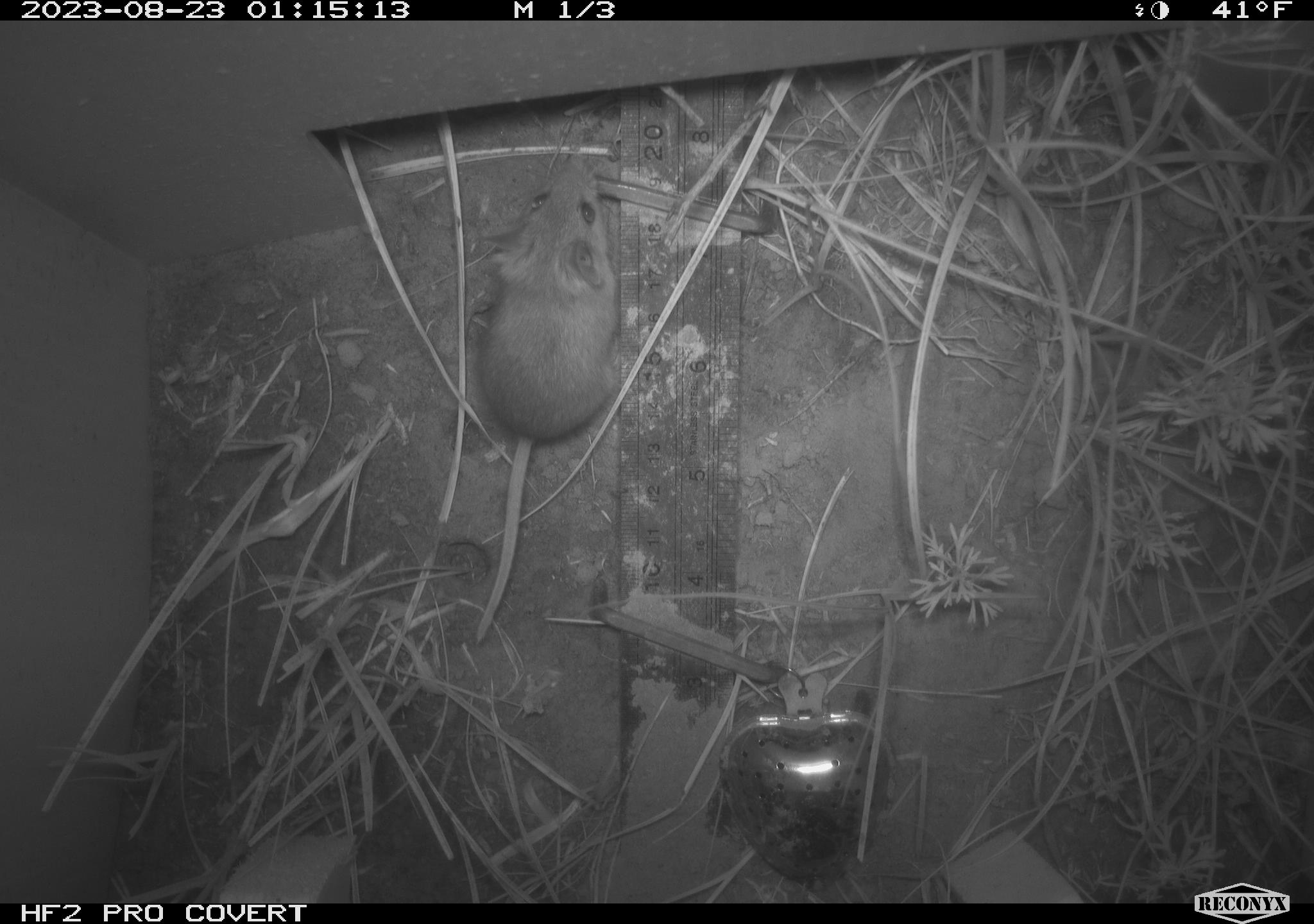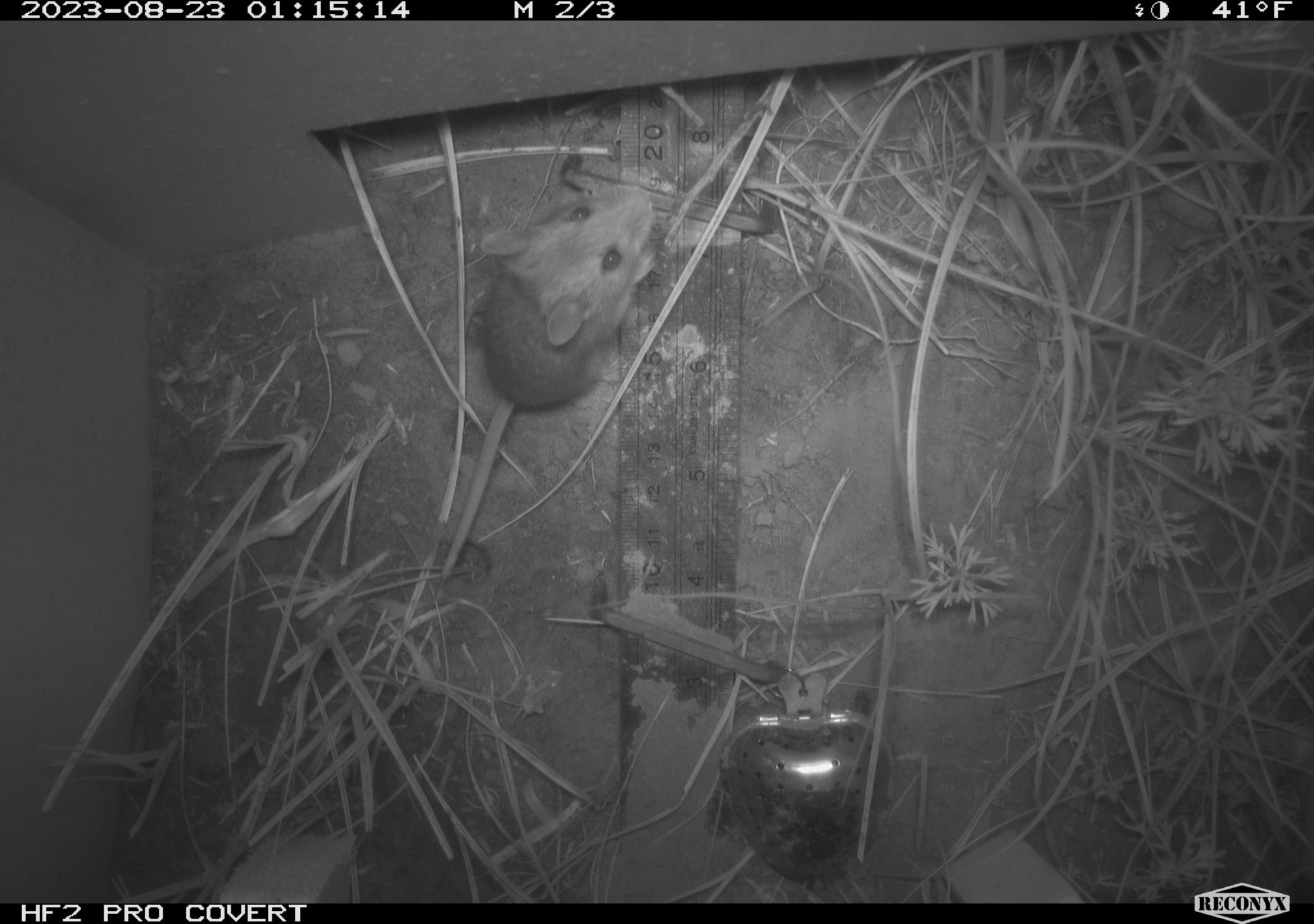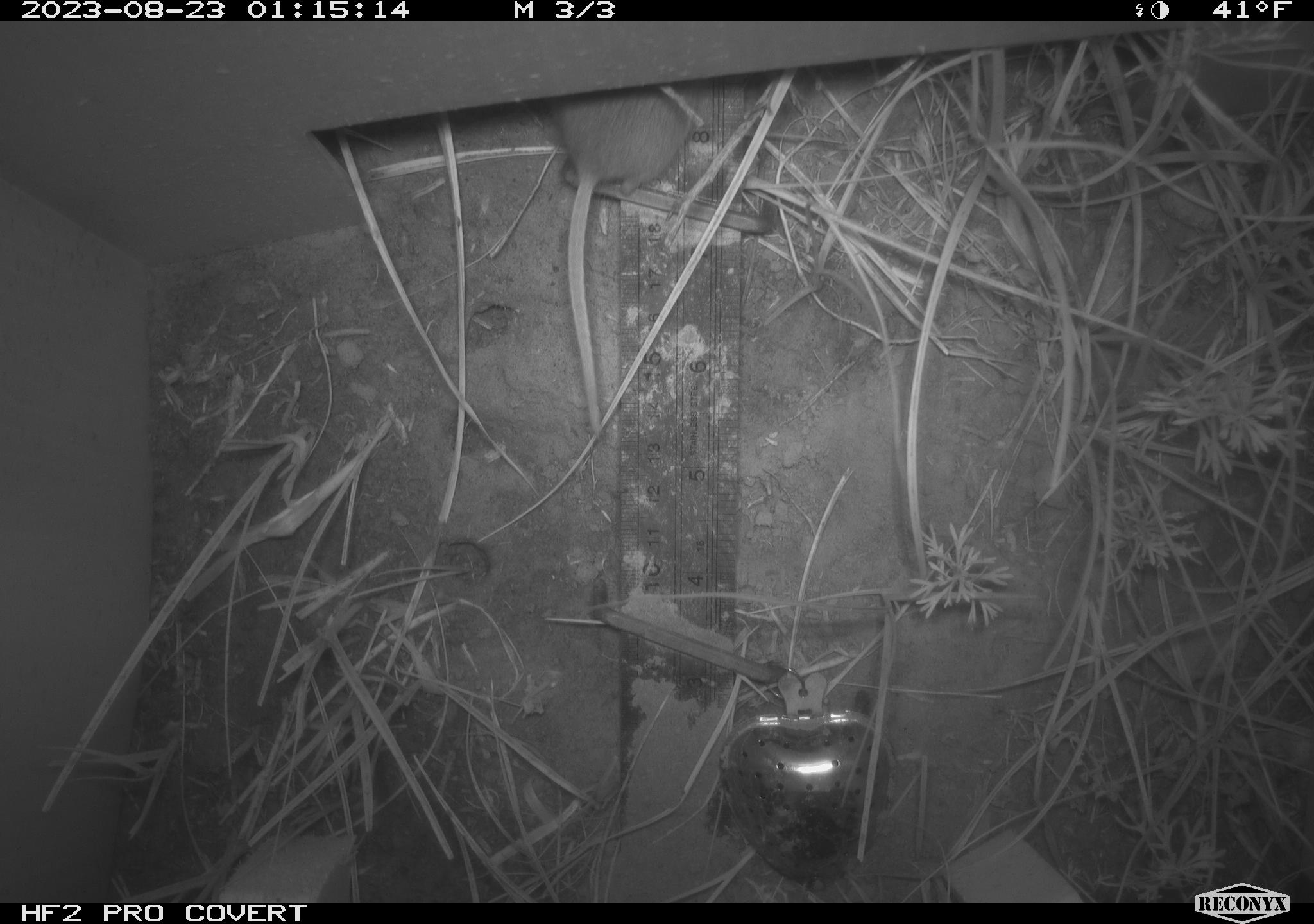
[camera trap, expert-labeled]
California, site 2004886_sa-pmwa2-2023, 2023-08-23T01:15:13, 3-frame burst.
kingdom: Animalia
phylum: Chordata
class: Mammalia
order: Rodentia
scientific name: Rodentia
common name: mouse species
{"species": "mouse species (Rodentia)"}